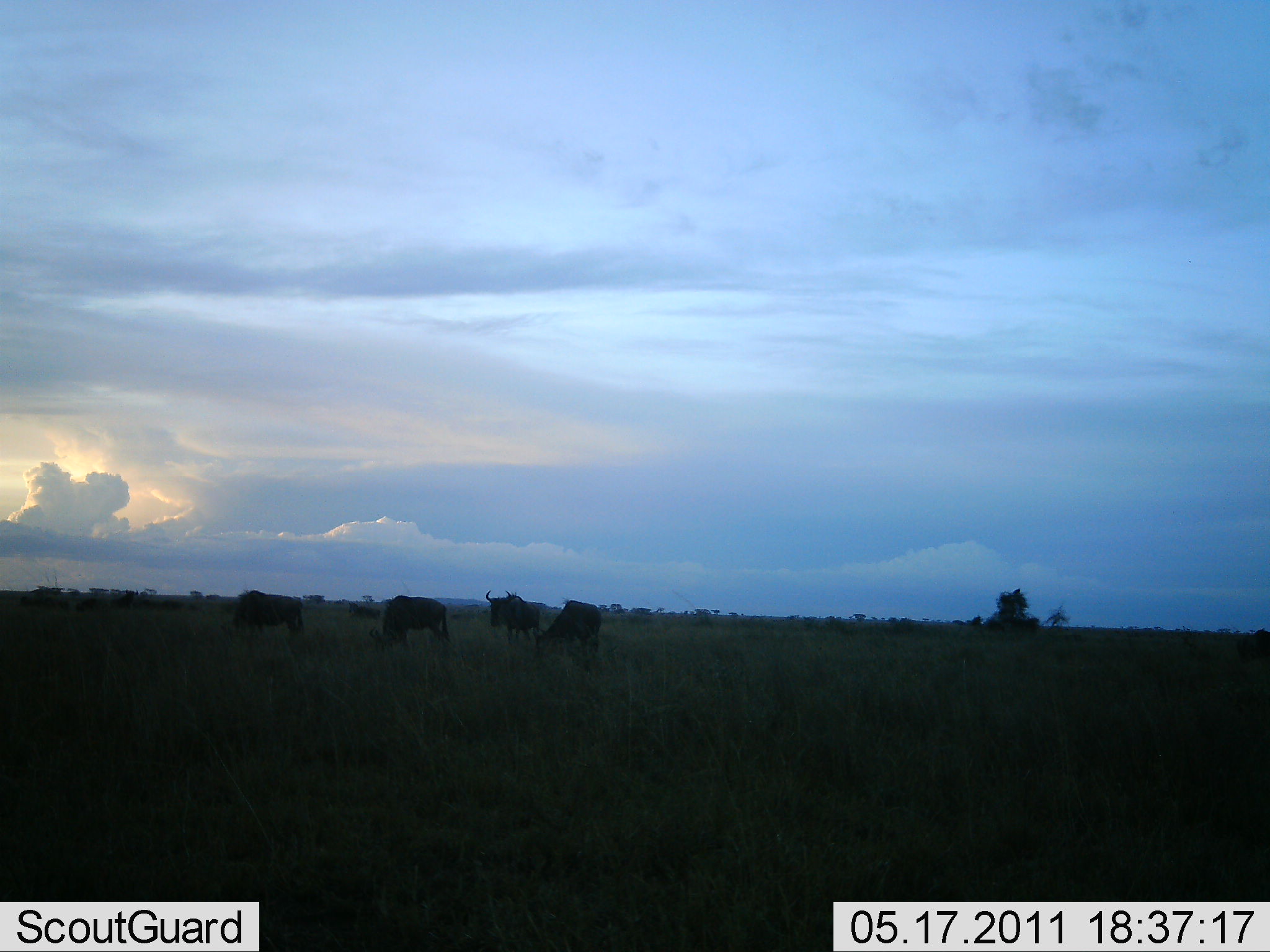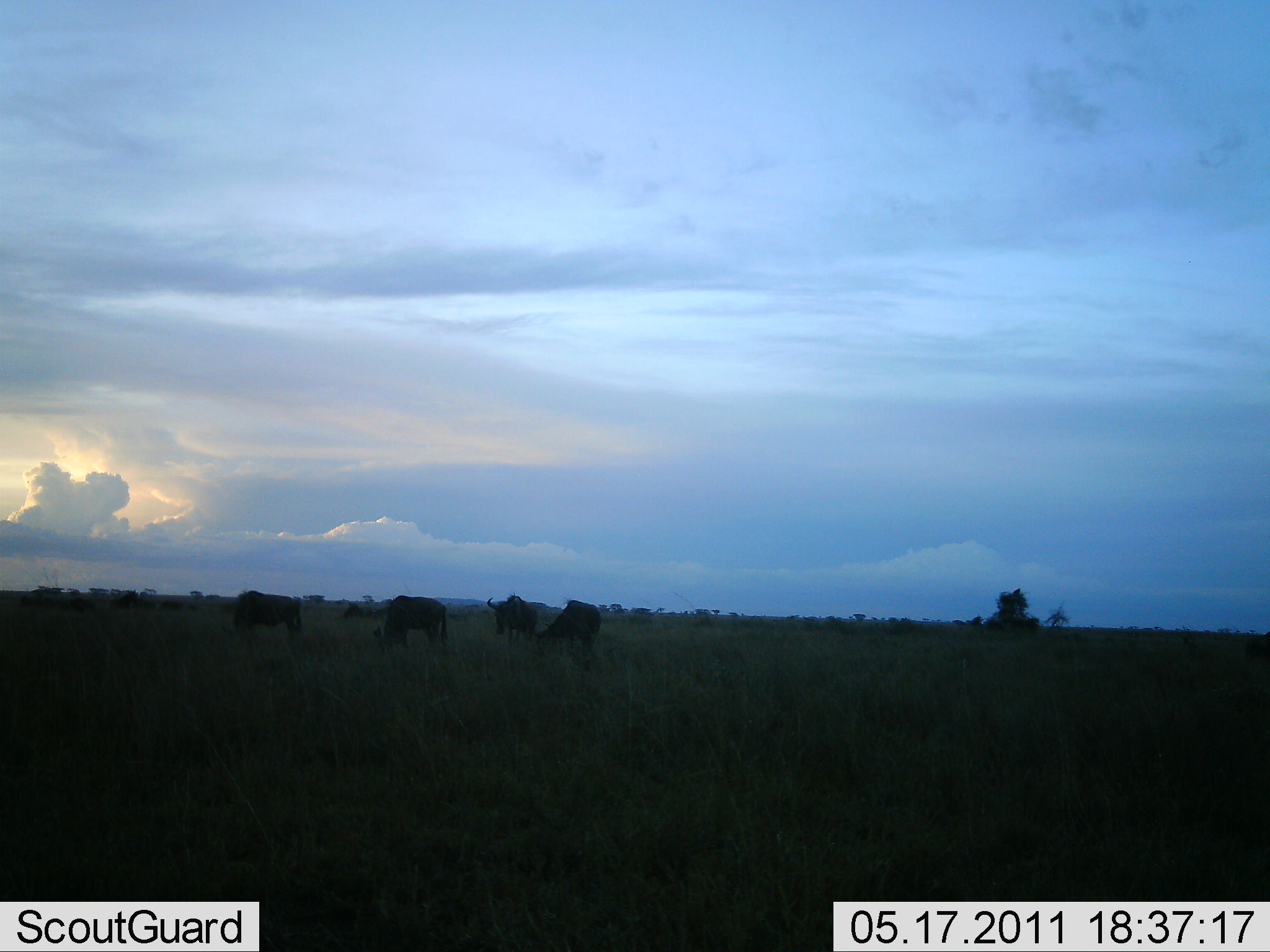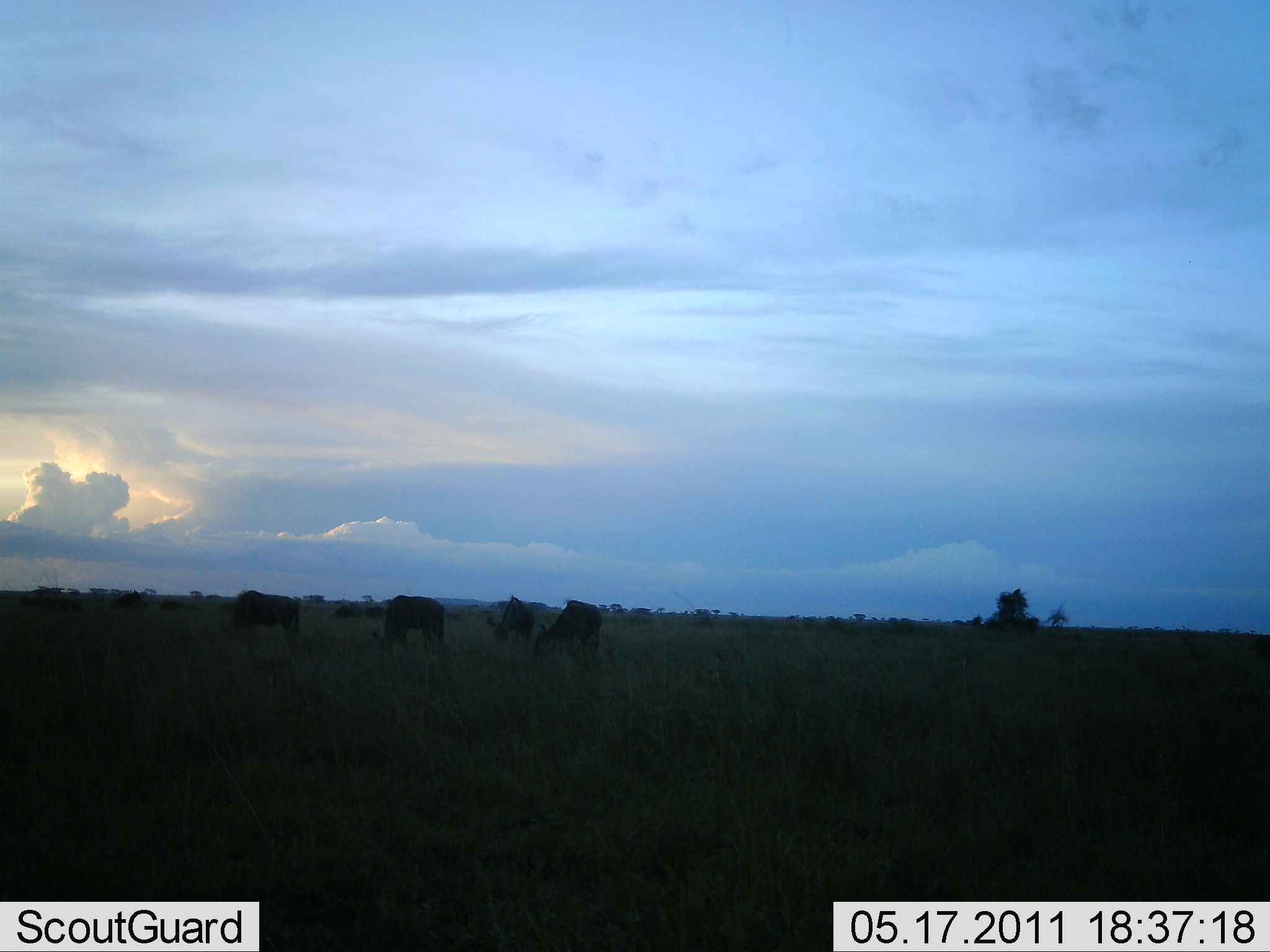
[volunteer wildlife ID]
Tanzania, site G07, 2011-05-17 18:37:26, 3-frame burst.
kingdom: Animalia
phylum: Chordata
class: Mammalia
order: Artiodactyla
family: Bovidae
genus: Connochaetes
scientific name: Connochaetes taurinus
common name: blue wildebeest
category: wildebeest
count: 8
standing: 30%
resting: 0%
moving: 20%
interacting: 0%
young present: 0%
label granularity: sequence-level